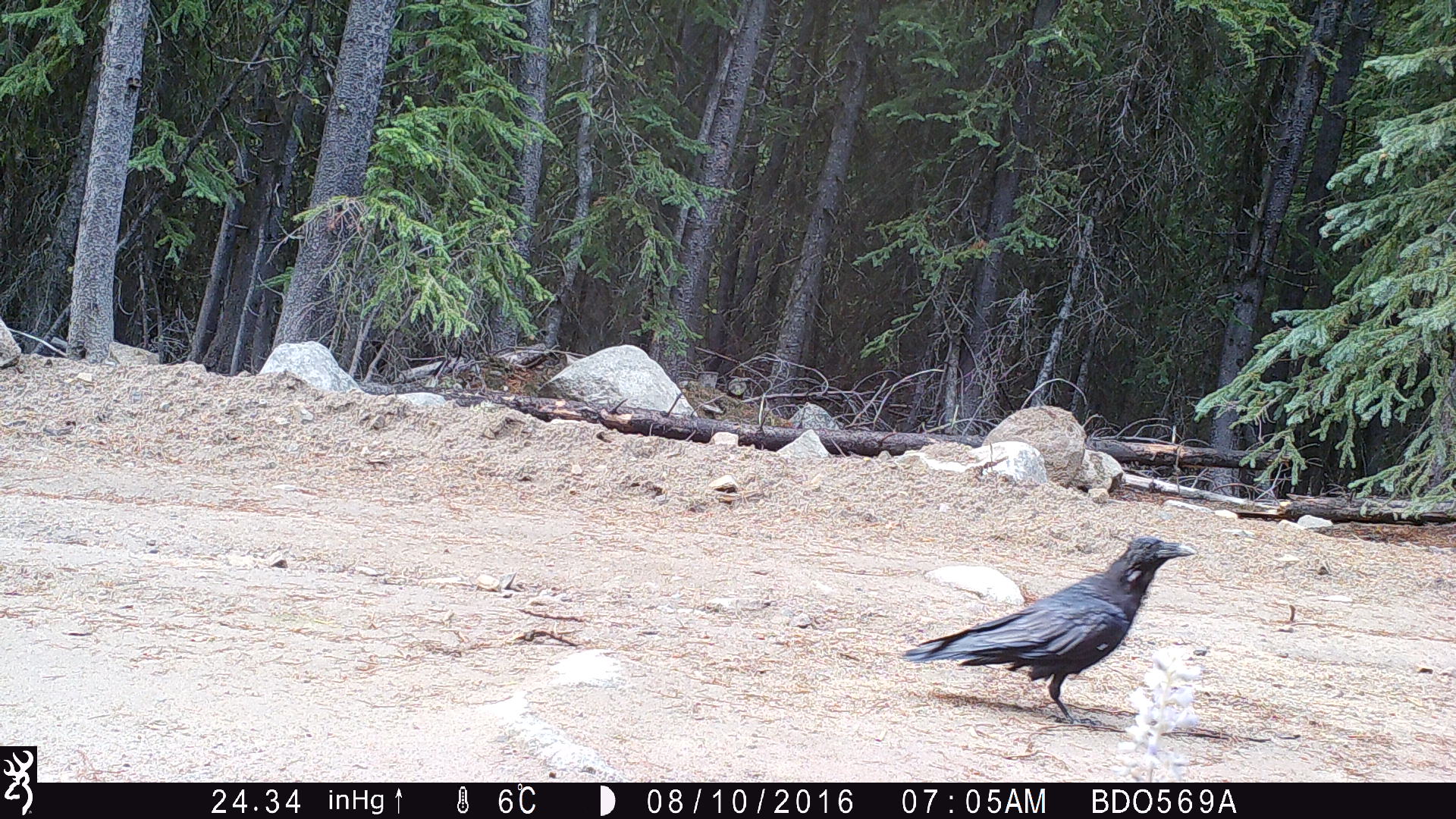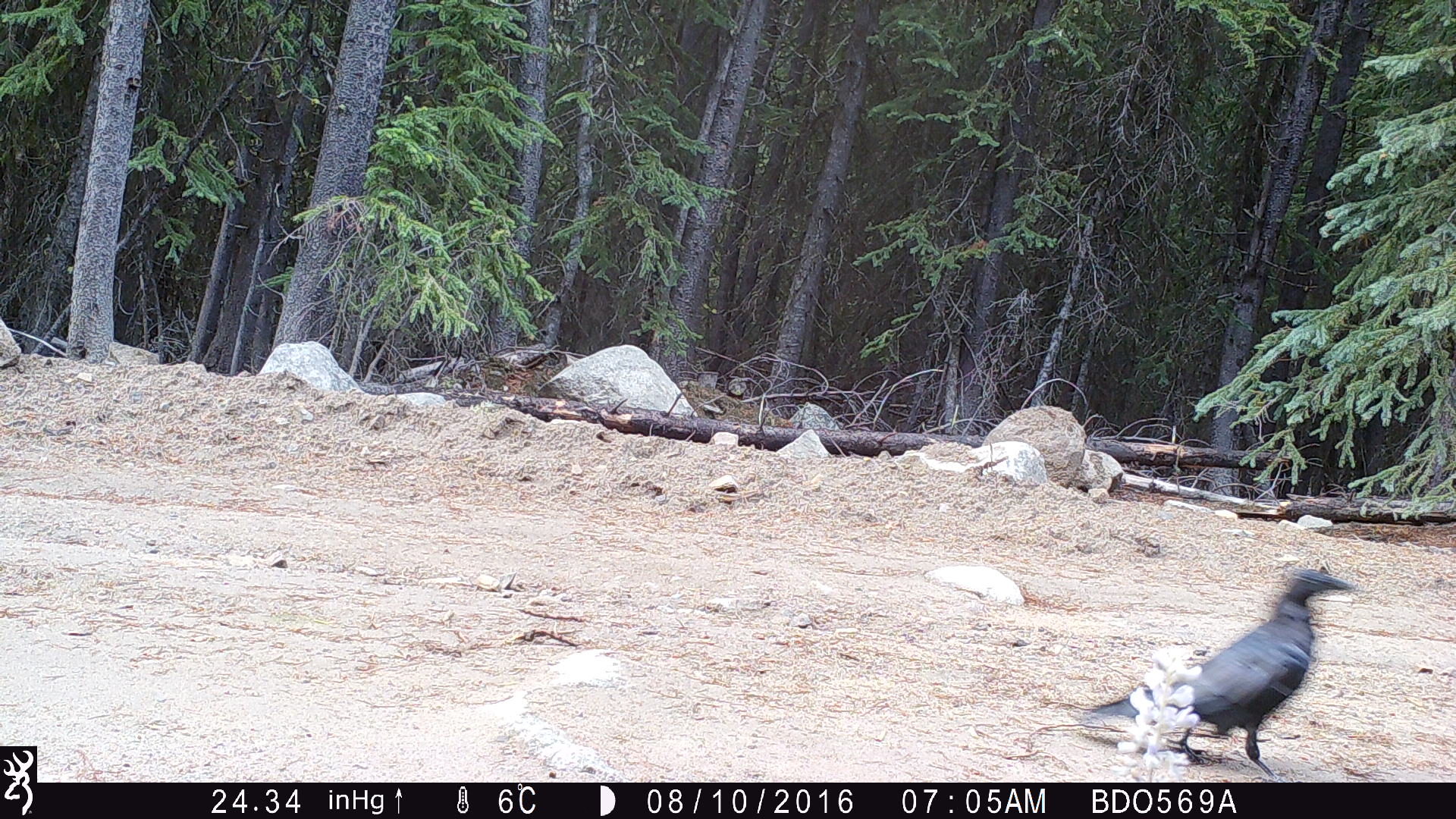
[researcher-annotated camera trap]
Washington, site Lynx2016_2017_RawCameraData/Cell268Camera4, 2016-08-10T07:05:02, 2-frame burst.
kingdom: Animalia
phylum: Chordata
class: Aves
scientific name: Aves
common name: birds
Aves (birds). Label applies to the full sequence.